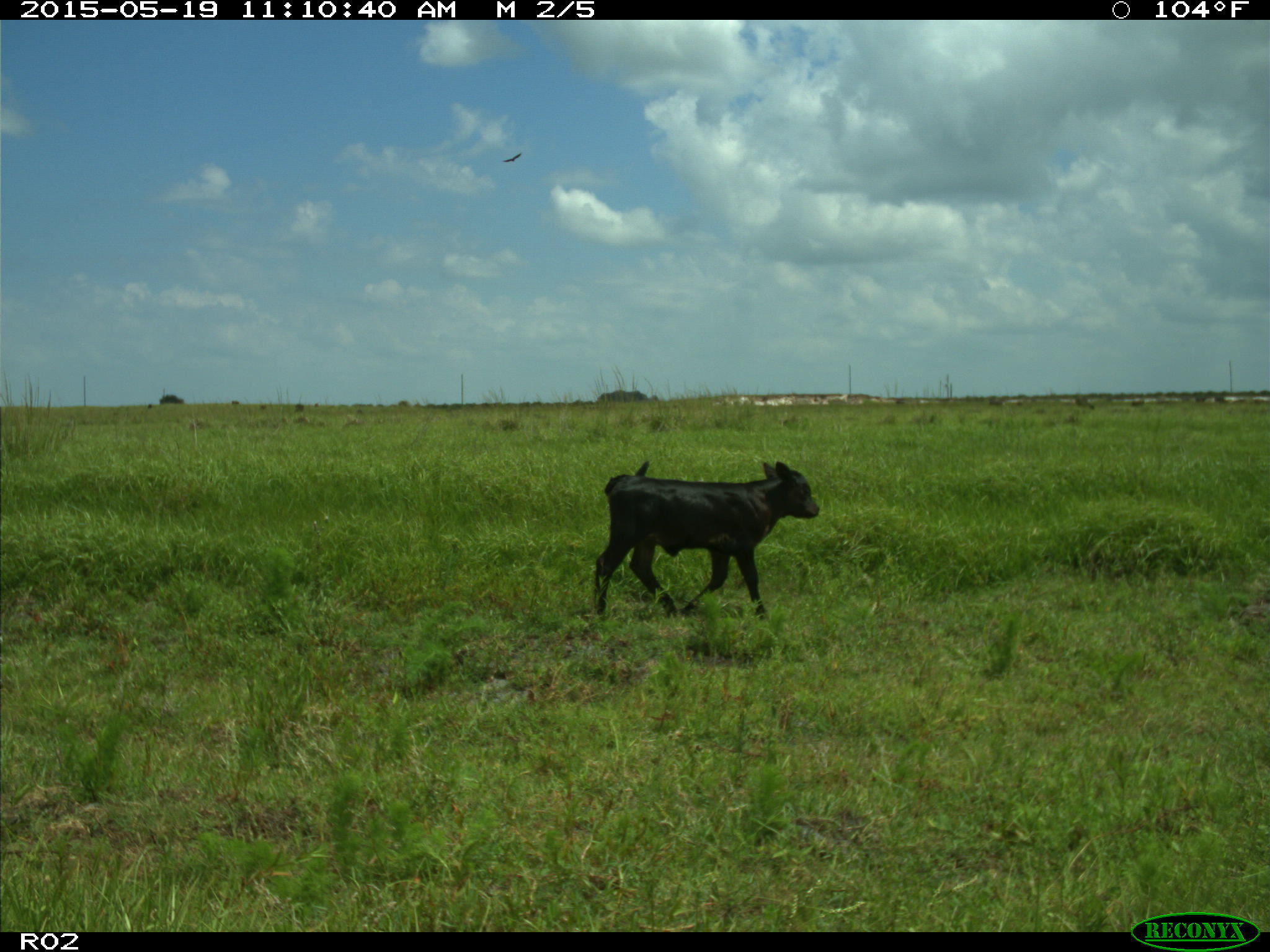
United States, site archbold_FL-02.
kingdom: Animalia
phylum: Chordata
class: Mammalia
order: Artiodactyla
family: Bovidae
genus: Bos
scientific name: Bos taurus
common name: domestic cow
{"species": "Bos taurus (domestic cow)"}